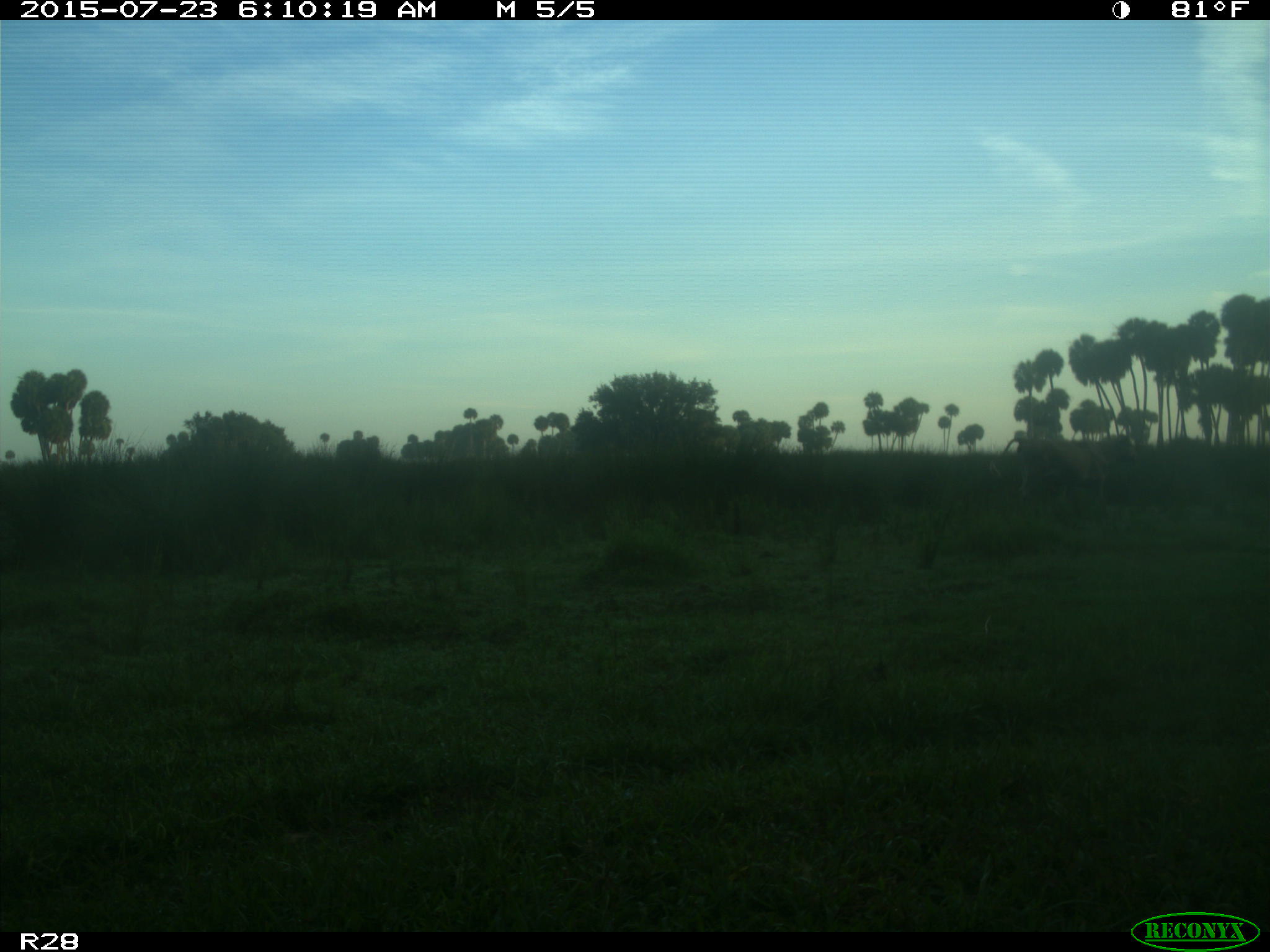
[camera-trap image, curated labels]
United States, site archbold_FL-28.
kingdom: Animalia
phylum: Chordata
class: Mammalia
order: Artiodactyla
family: Bovidae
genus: Bos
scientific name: Bos taurus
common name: domestic cow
Bos taurus (domestic cow).